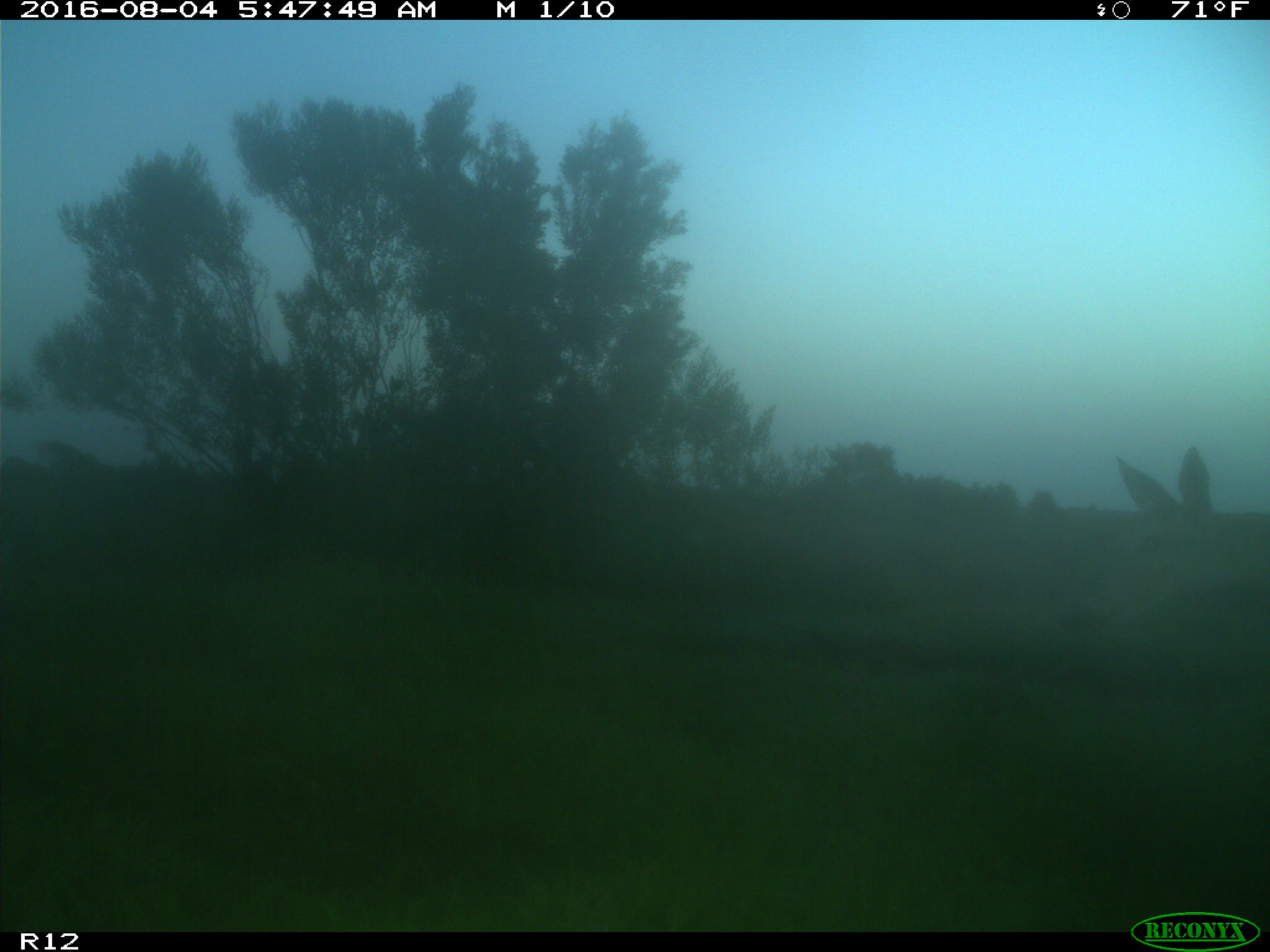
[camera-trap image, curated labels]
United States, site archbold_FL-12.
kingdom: Animalia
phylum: Chordata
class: Mammalia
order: Artiodactyla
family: Cervidae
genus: Odocoileus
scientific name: Odocoileus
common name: deer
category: unidentified deer